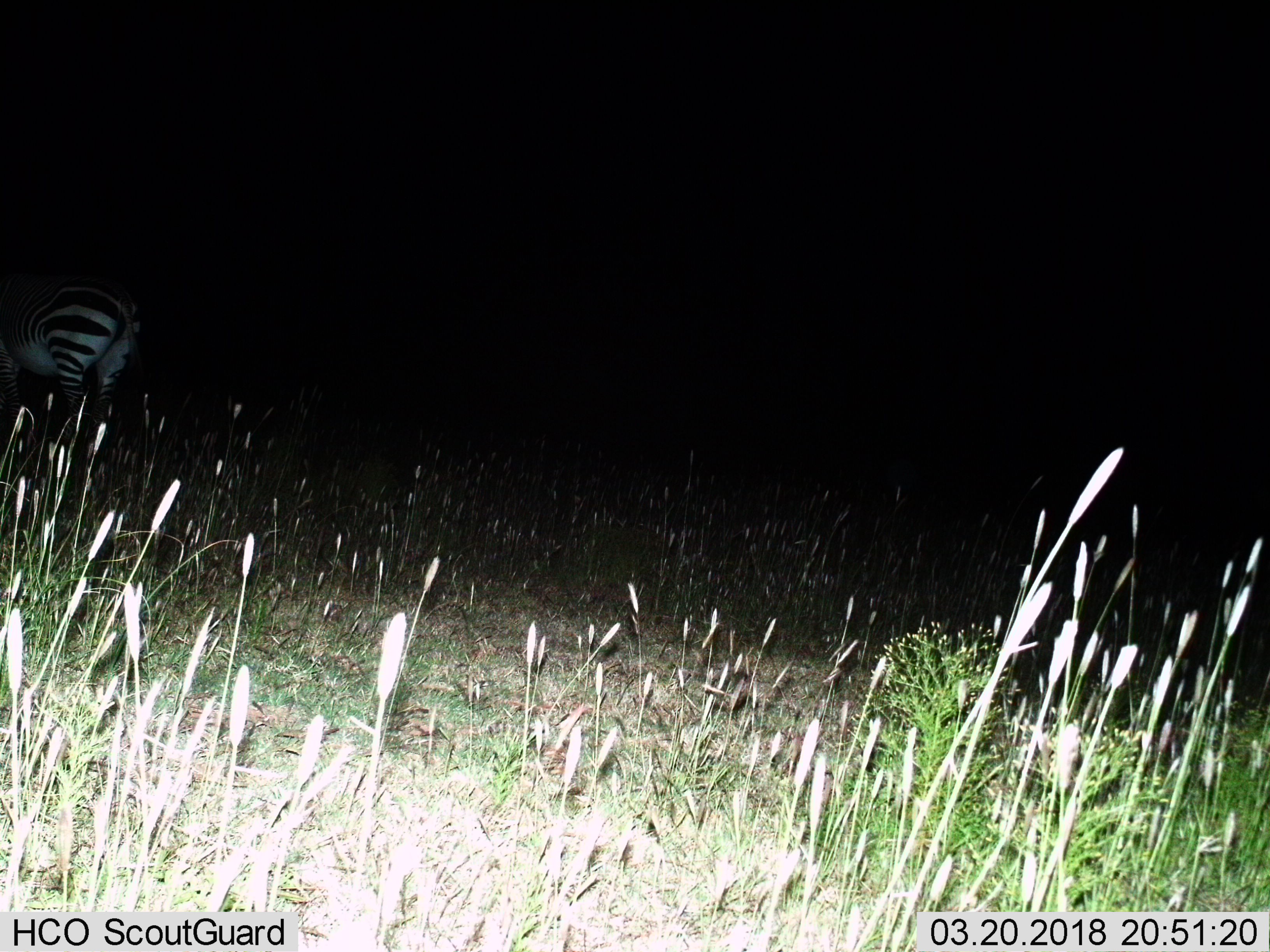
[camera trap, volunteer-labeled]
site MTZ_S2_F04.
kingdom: Animalia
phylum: Chordata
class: Mammalia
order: Perissodactyla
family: Equidae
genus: Equus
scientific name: Equus zebra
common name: mountain zebra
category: zebramountain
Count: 1.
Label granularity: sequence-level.